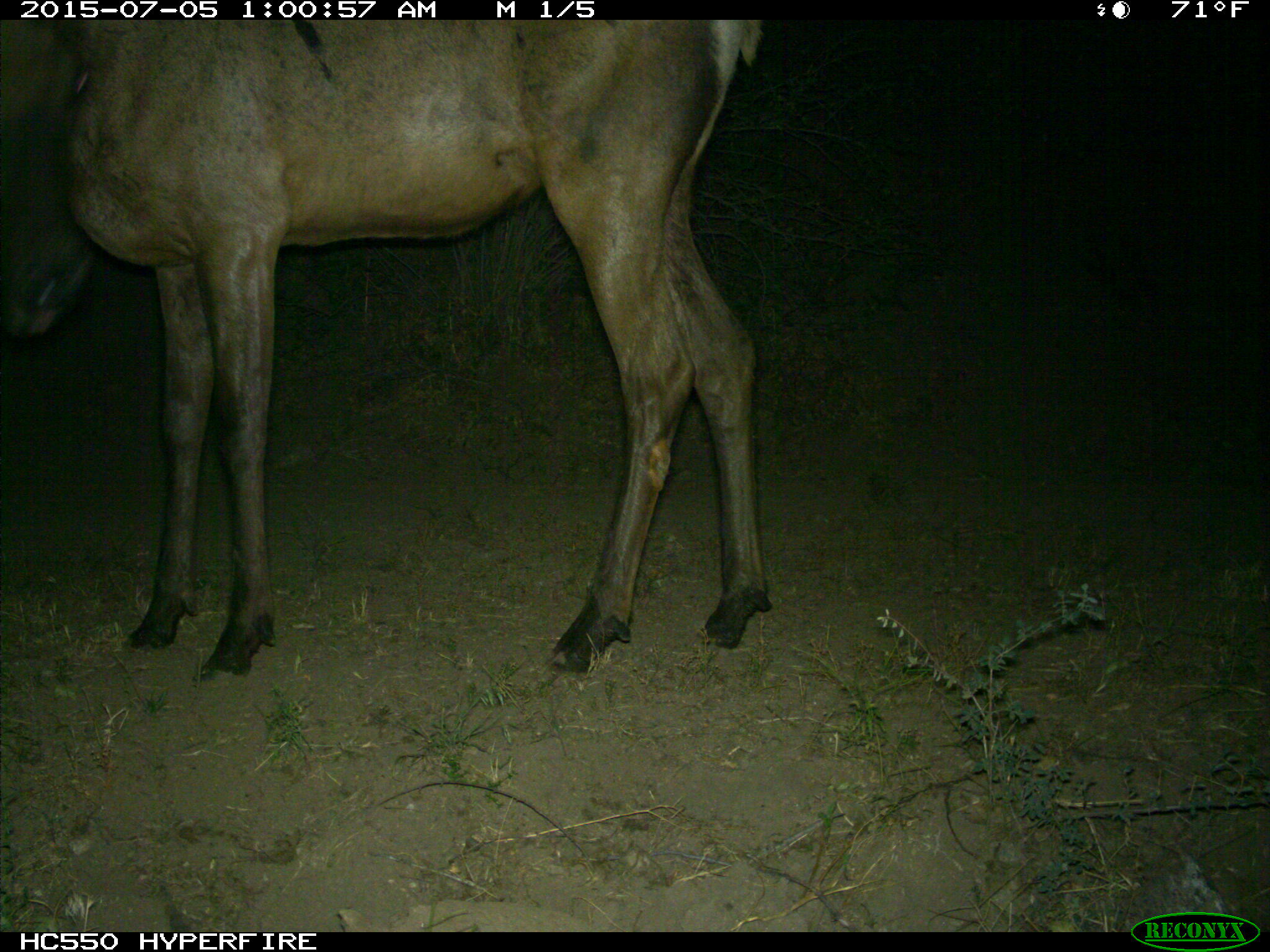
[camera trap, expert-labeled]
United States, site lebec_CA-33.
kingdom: Animalia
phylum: Chordata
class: Mammalia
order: Artiodactyla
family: Cervidae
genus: Cervus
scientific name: Cervus canadensis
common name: elk